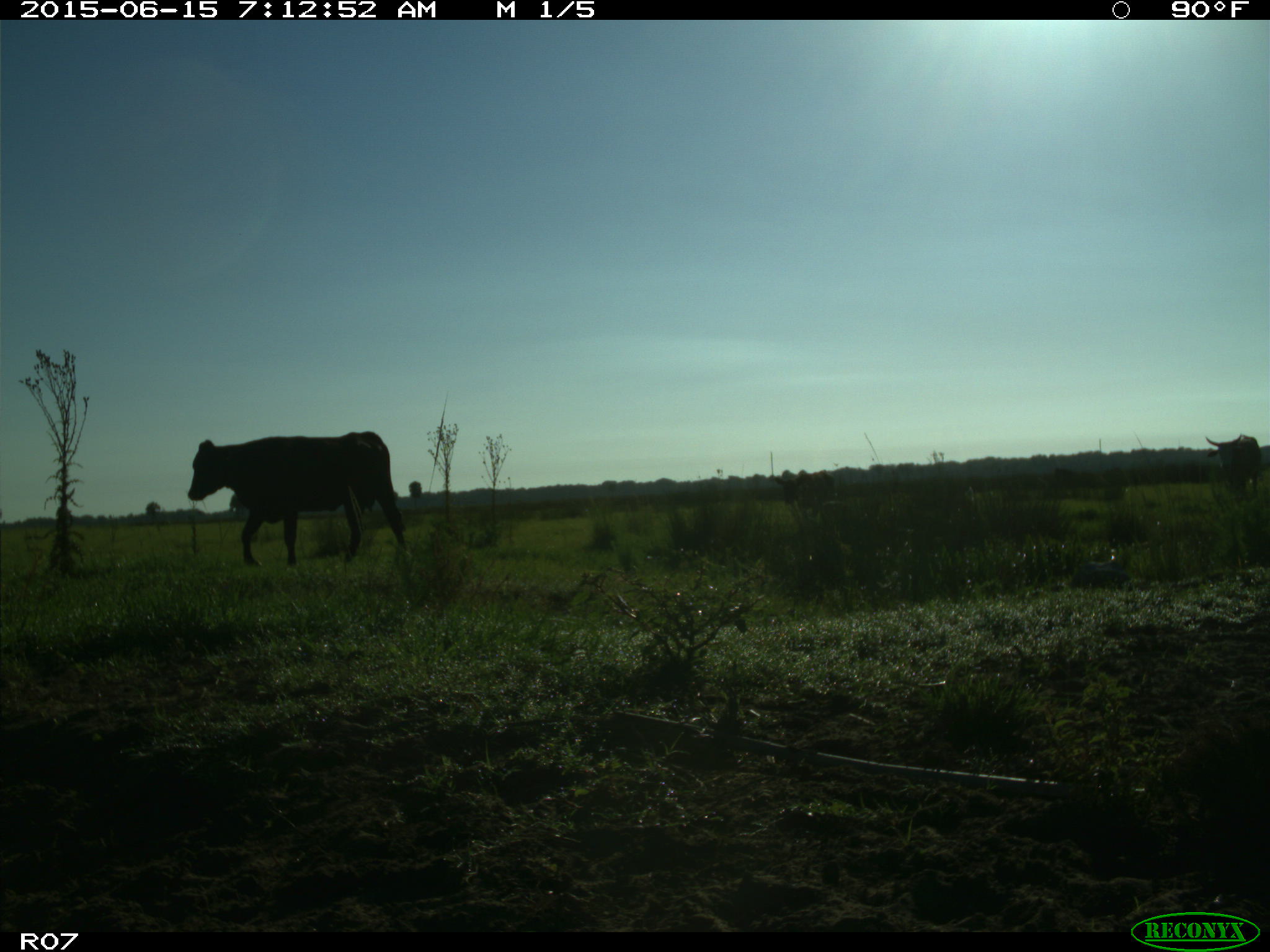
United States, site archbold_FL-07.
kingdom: Animalia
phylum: Chordata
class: Mammalia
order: Artiodactyla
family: Bovidae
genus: Bos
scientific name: Bos taurus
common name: domestic cow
Bos taurus (domestic cow).